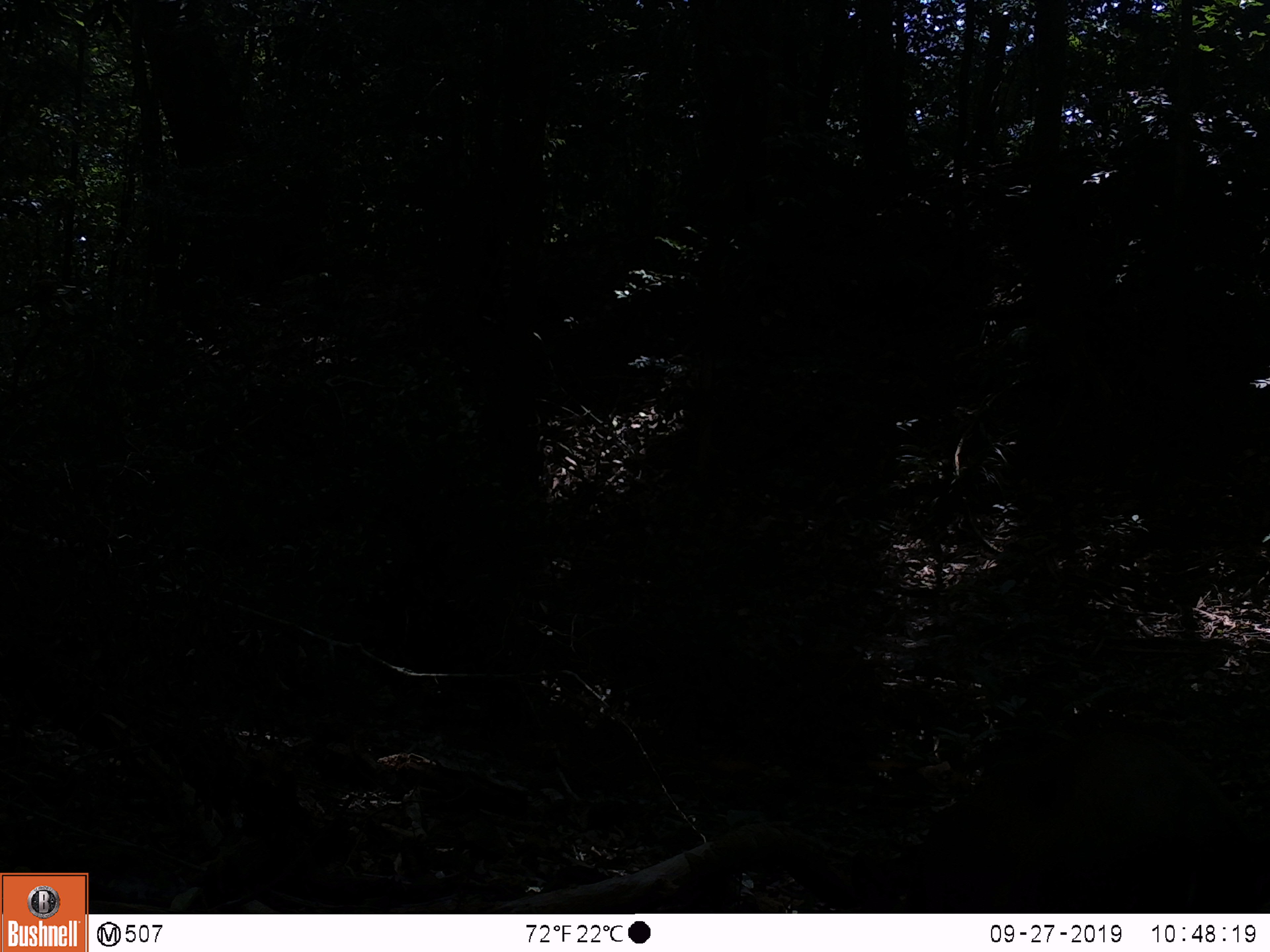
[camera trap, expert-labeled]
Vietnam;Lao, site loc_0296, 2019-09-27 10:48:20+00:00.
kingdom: Animalia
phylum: Chordata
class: Mammalia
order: Artiodactyla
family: Cervidae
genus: Muntiacus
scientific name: Muntiacus vuquangensis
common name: large-antlered muntjac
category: large antlered muntjac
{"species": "large antlered muntjac (large-antlered muntjac) (Muntiacus vuquangensis)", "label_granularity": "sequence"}